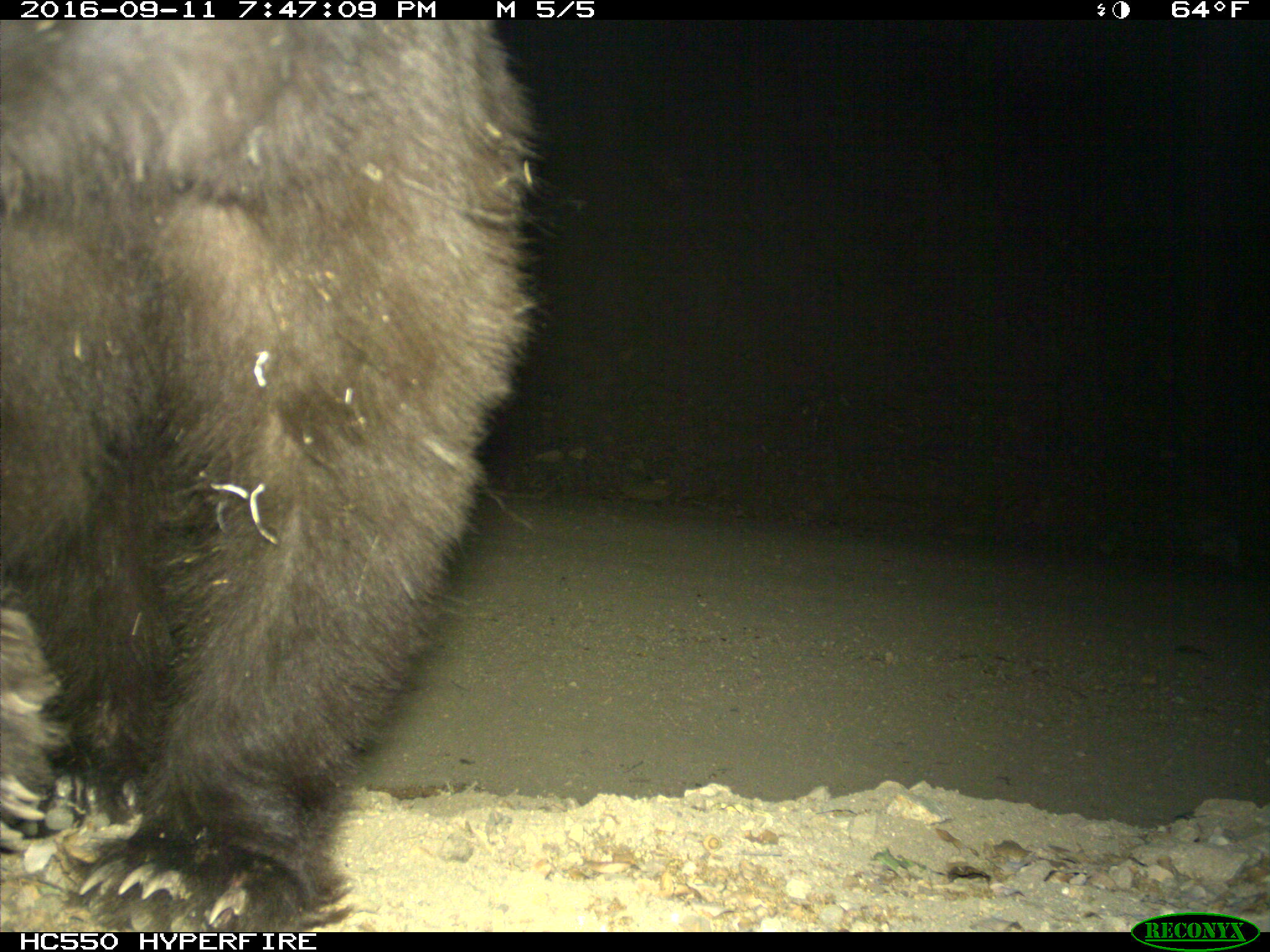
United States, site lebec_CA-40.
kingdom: Animalia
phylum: Chordata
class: Mammalia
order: Carnivora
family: Ursidae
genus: Ursus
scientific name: Ursus americanus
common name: american black bear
Ursus americanus (american black bear).